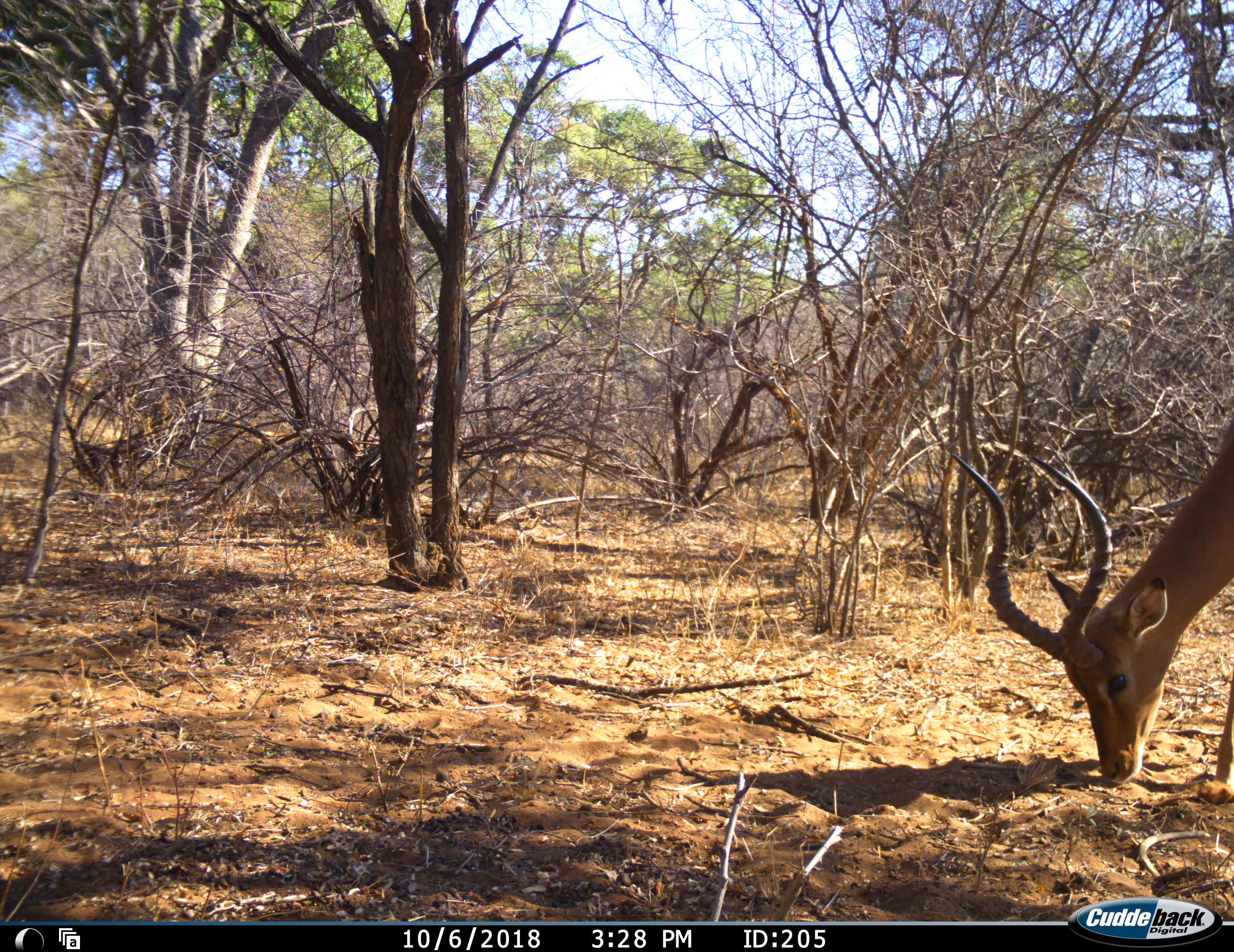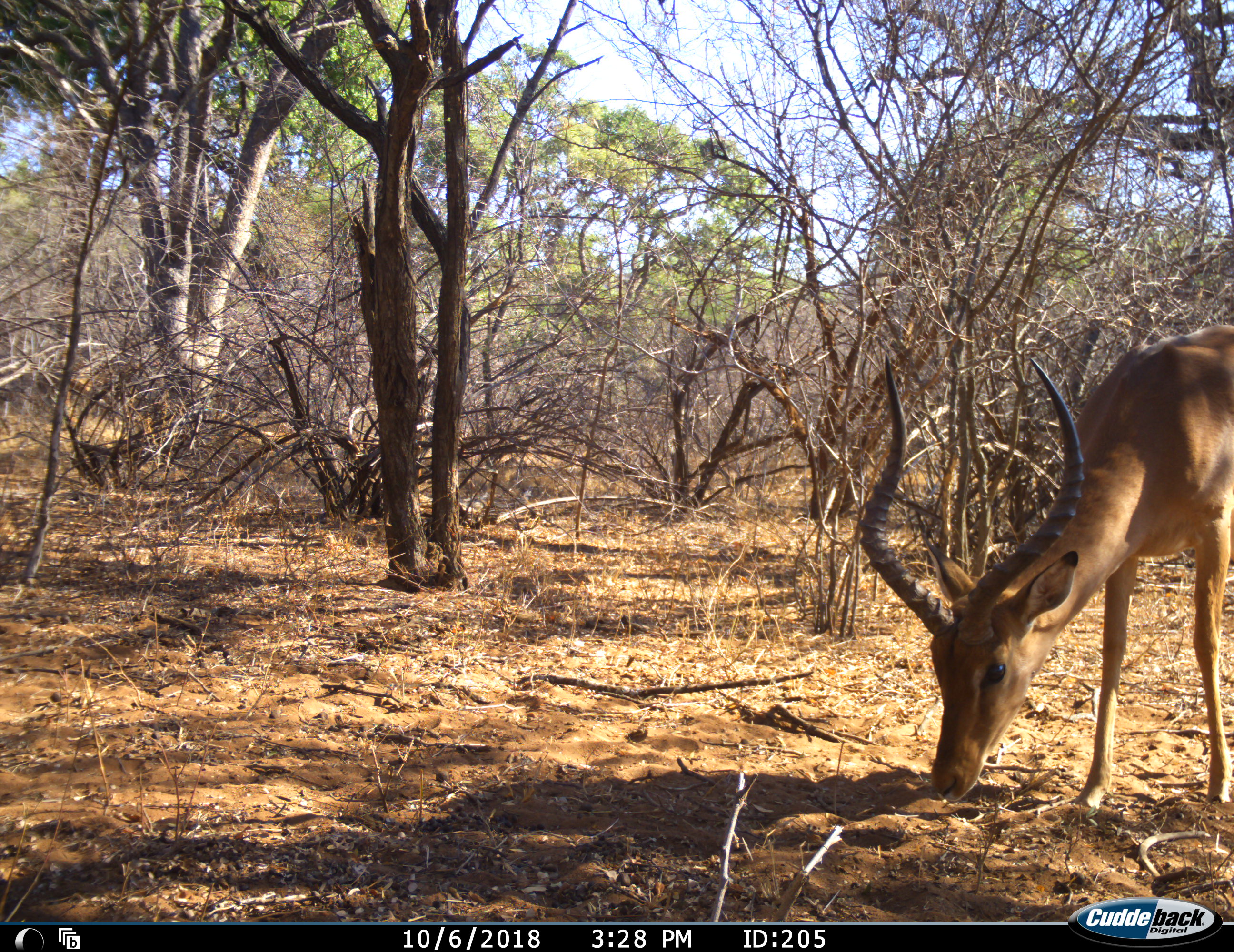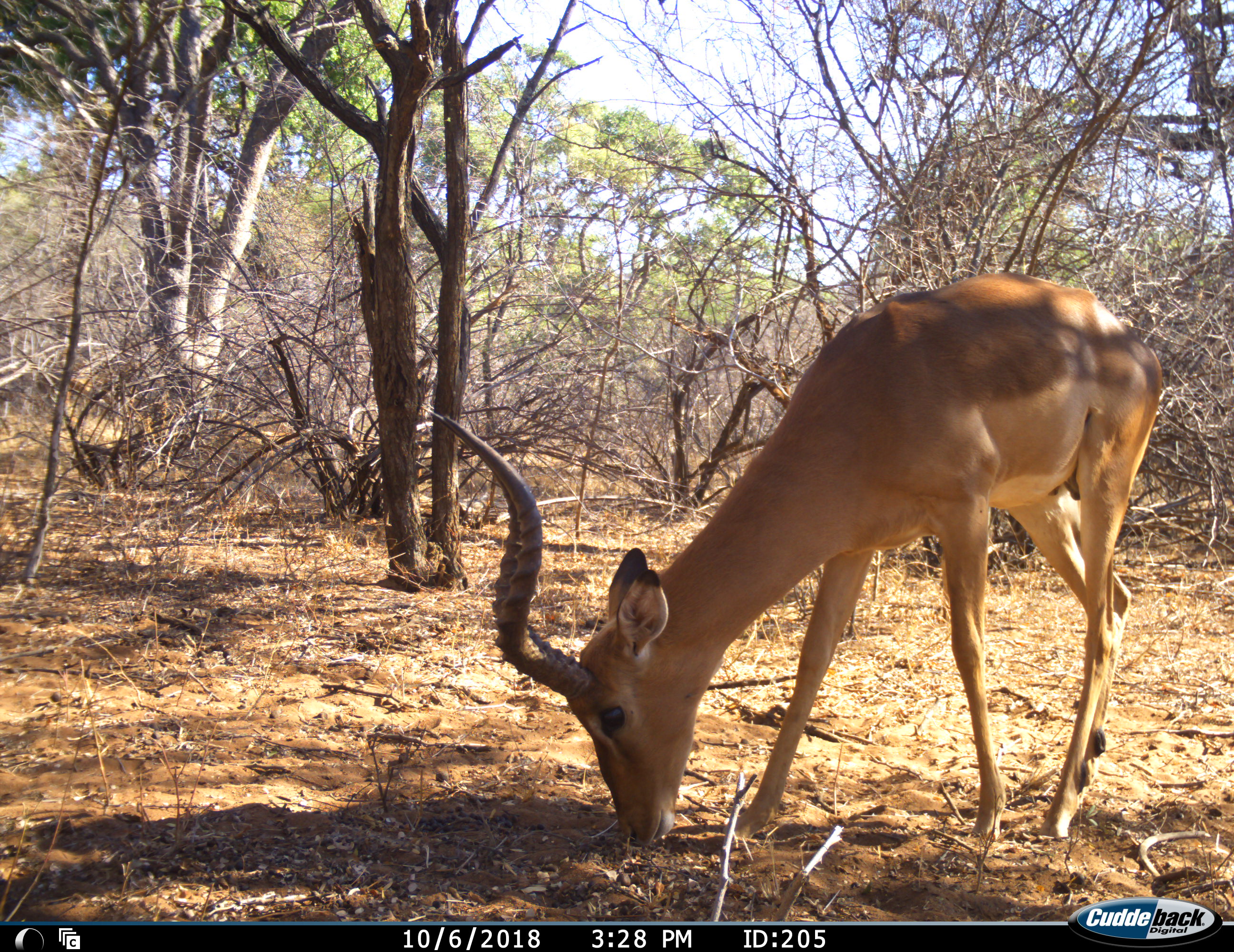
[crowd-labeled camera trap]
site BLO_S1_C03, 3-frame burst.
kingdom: Animalia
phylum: Chordata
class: Mammalia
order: Artiodactyla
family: Bovidae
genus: Aepyceros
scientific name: Aepyceros melampus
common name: impala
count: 1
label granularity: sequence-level